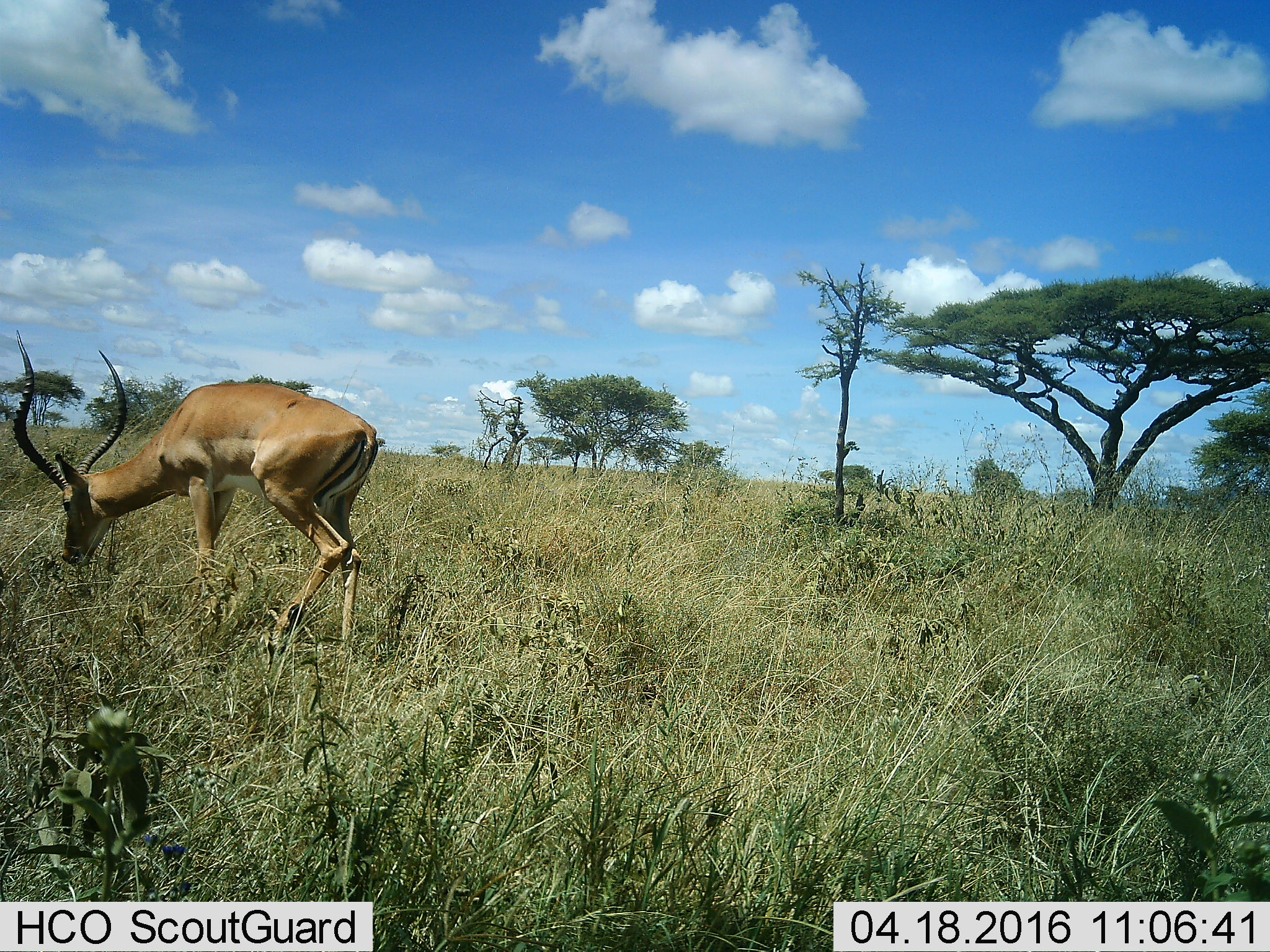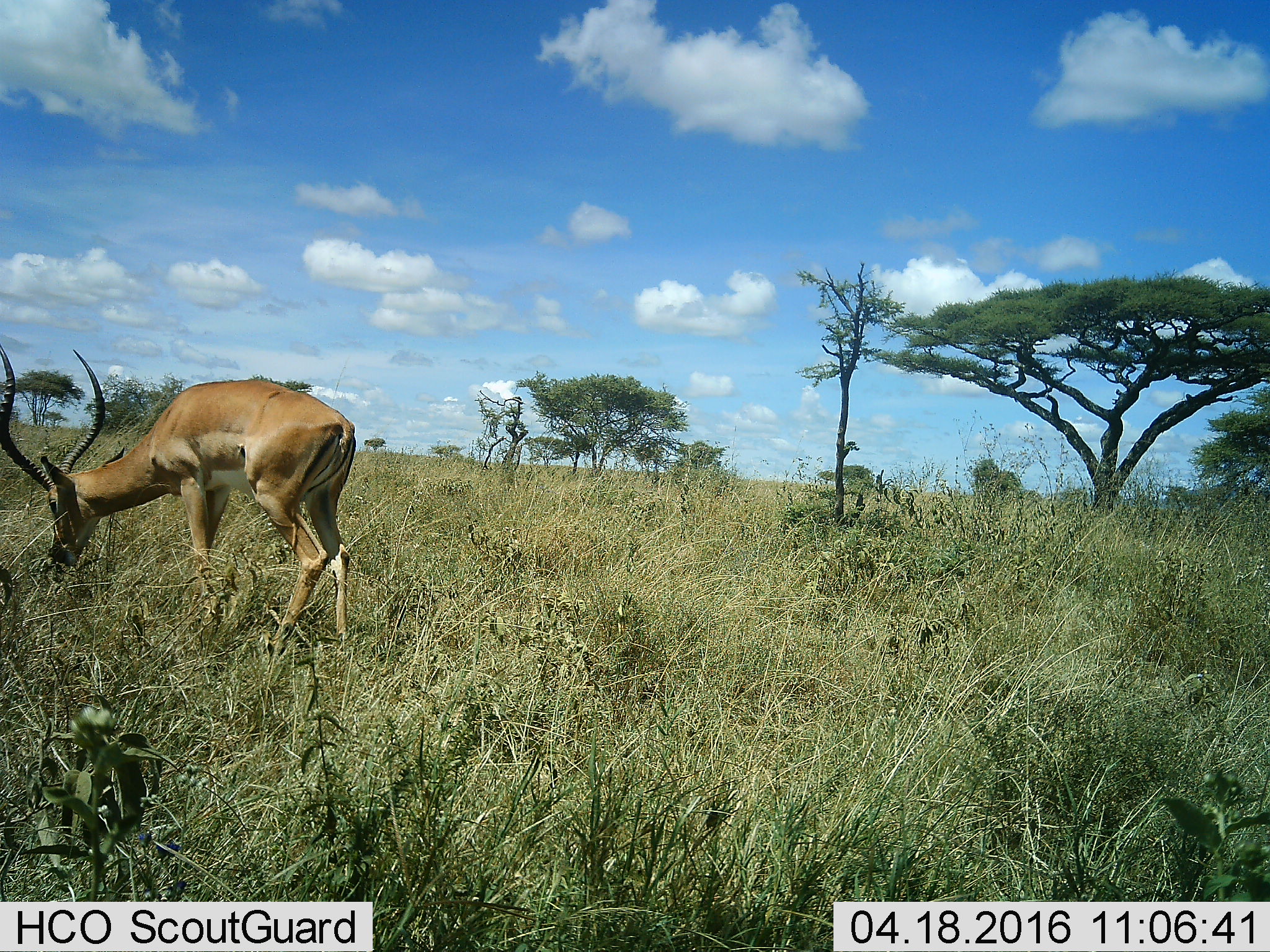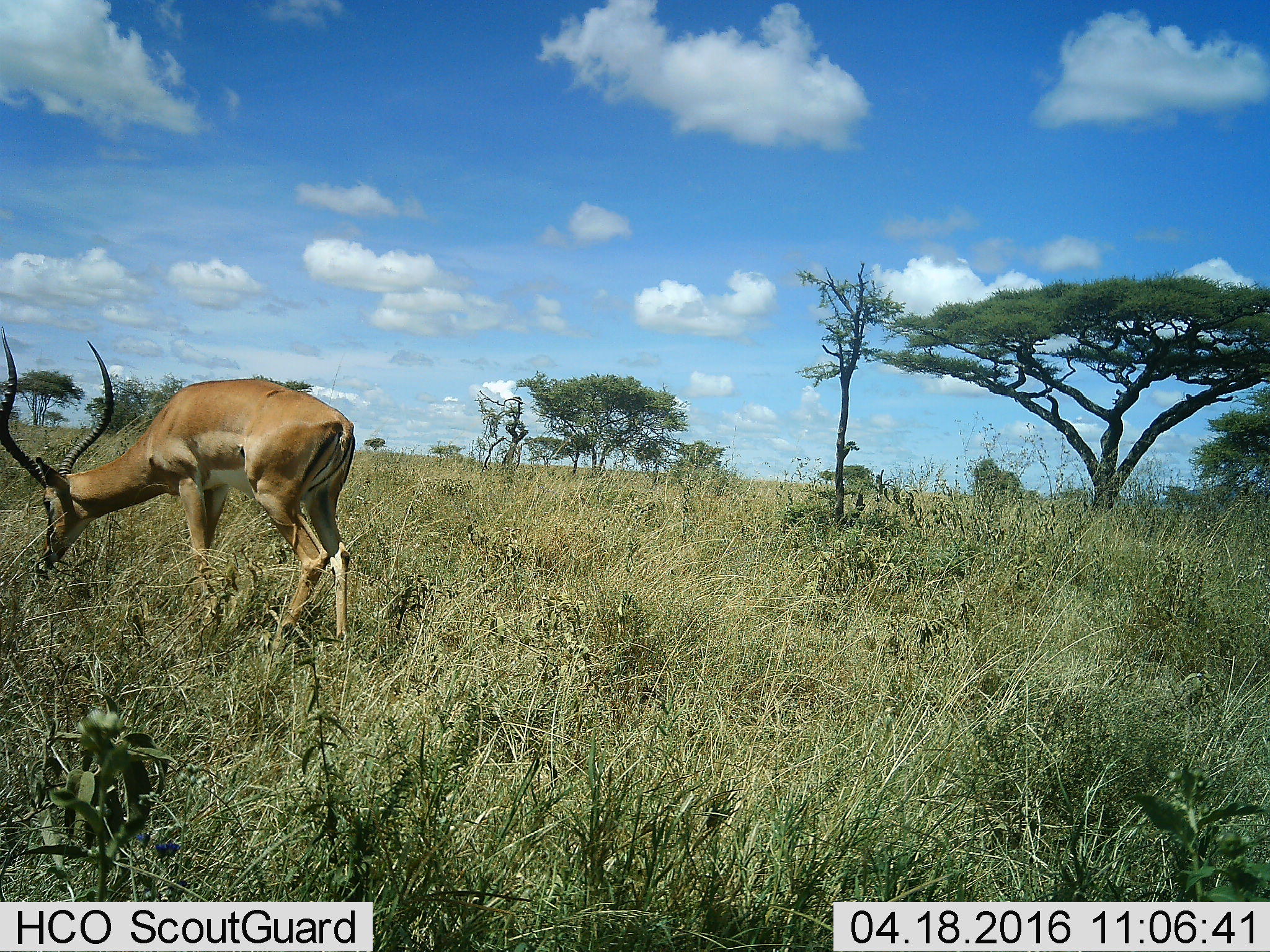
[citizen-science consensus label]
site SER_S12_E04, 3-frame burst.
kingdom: Animalia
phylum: Chordata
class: Mammalia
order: Artiodactyla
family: Bovidae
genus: Aepyceros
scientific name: Aepyceros melampus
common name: impala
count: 1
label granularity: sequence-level